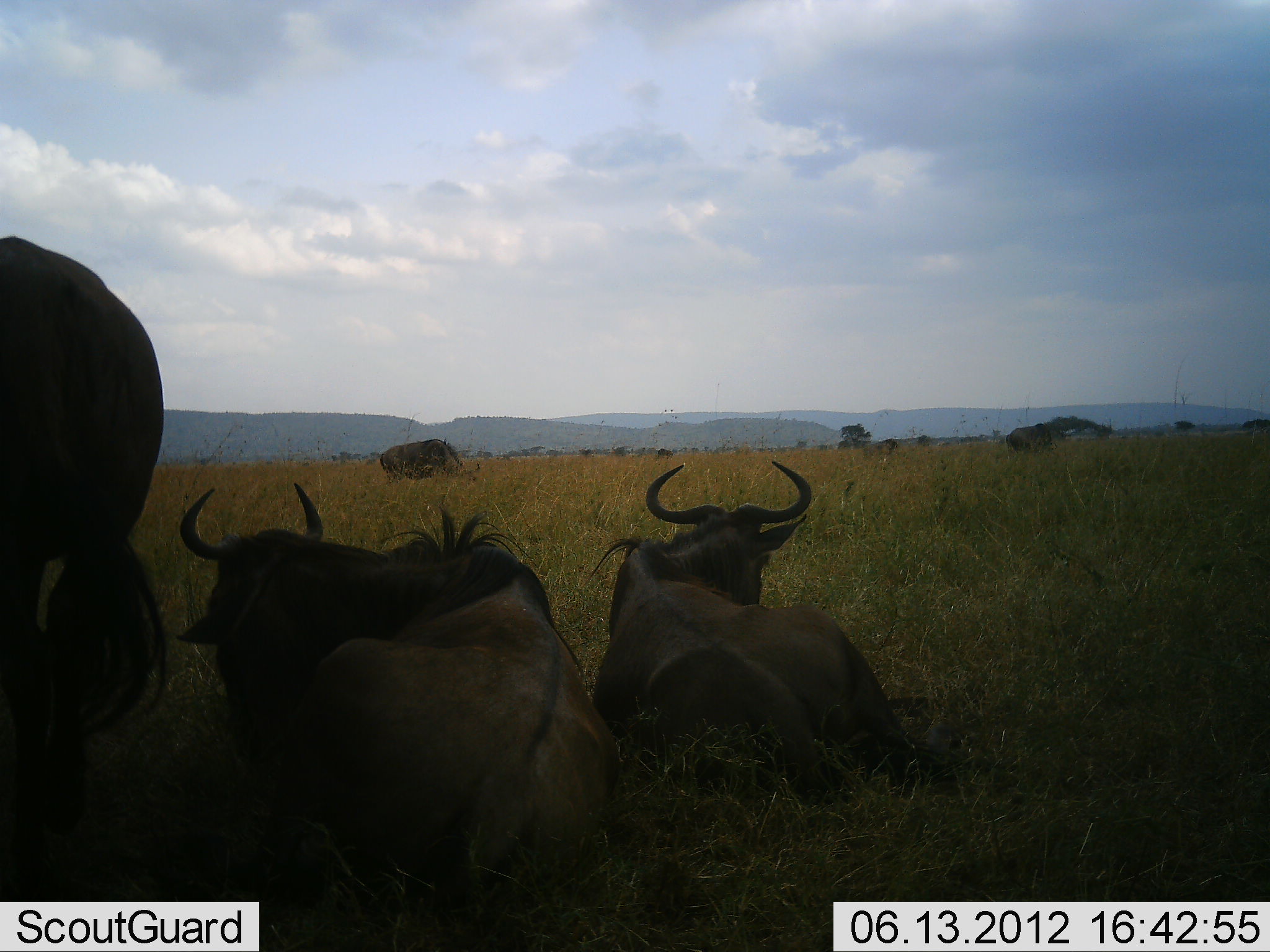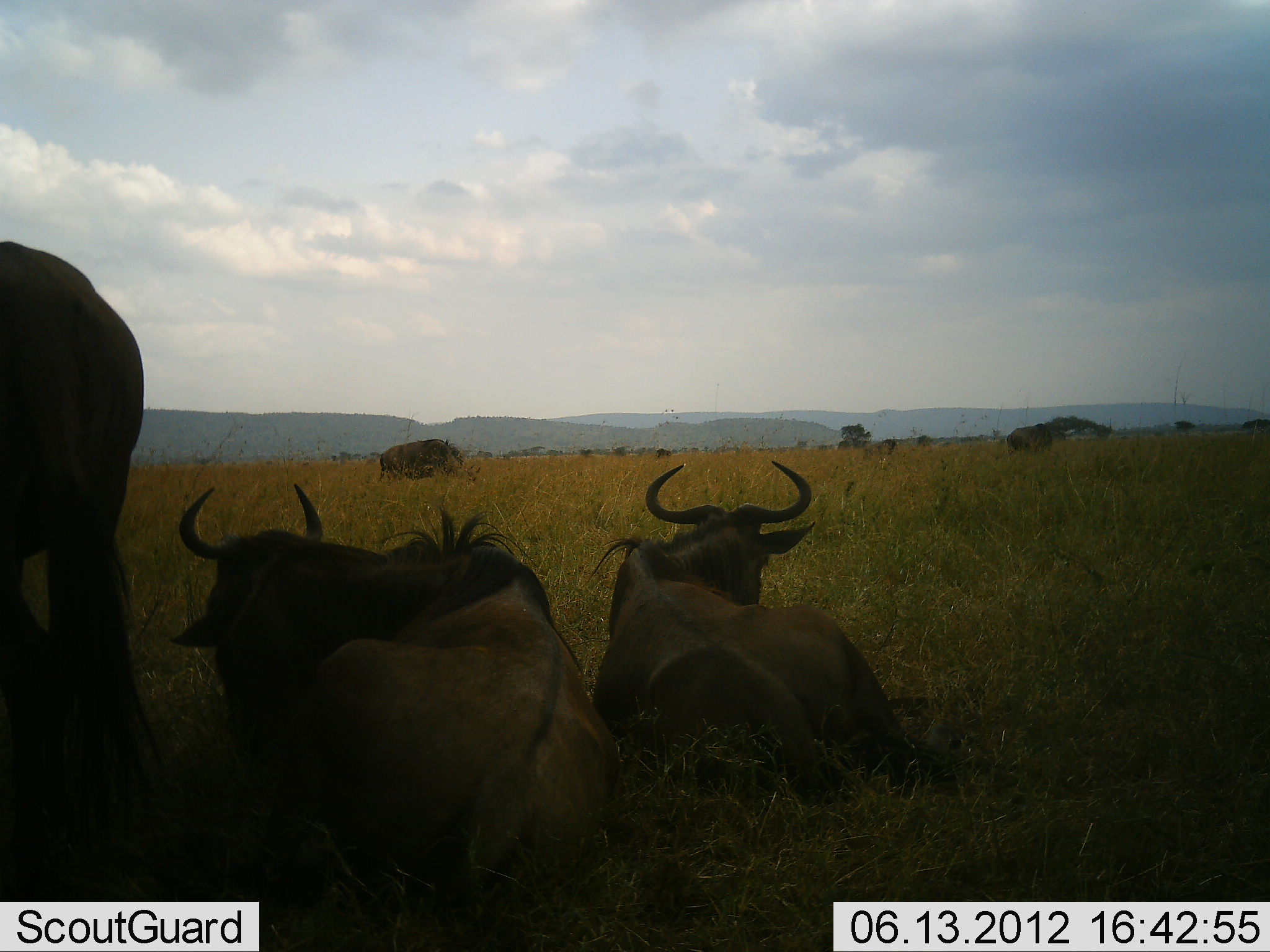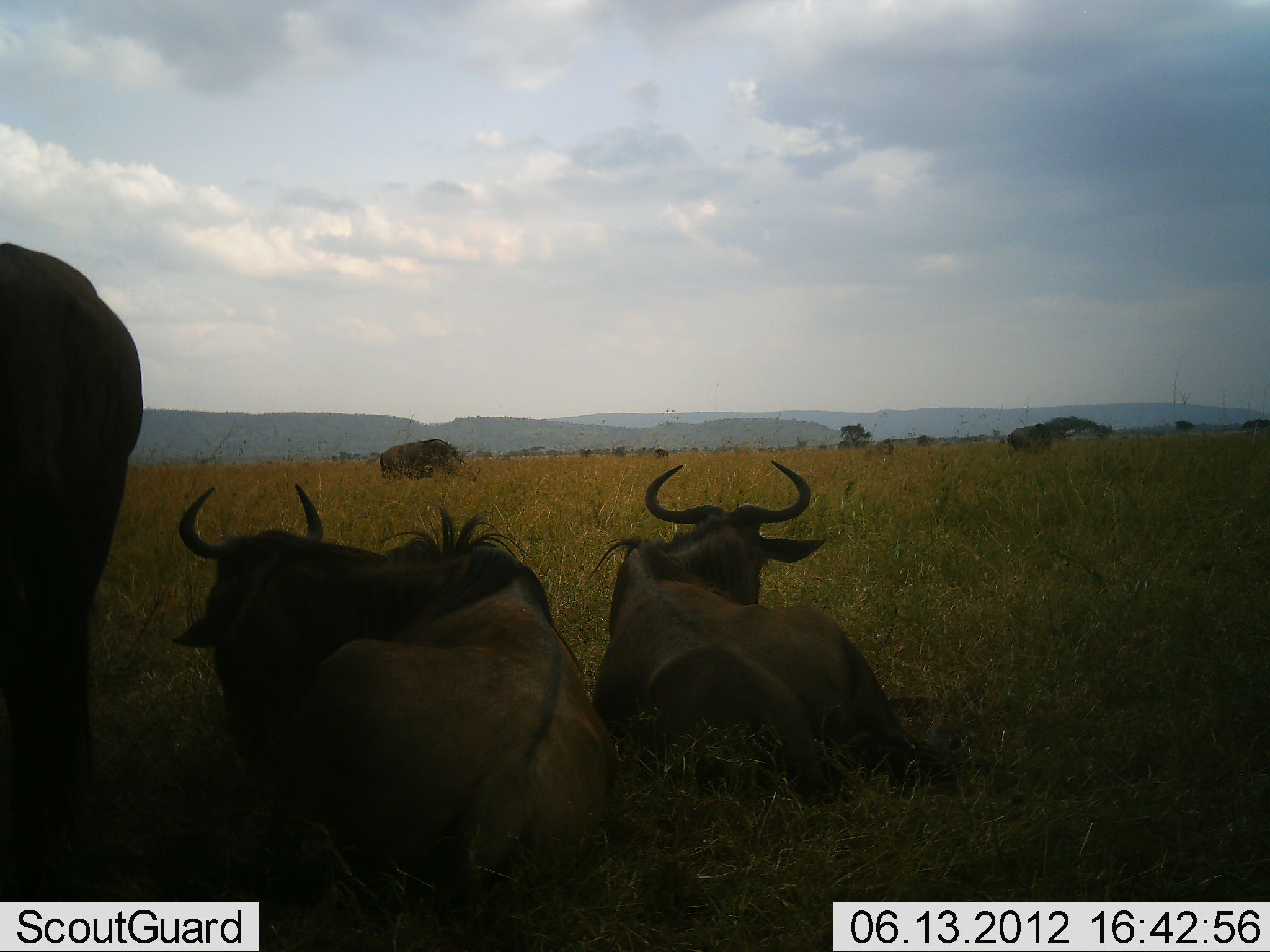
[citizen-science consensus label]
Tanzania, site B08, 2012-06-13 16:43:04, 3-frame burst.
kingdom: Animalia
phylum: Chordata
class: Mammalia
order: Artiodactyla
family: Bovidae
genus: Connochaetes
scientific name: Connochaetes taurinus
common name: blue wildebeest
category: wildebeest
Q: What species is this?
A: Wildebeest (blue wildebeest) (Connochaetes taurinus).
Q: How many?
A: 5.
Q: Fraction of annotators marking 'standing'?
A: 80%.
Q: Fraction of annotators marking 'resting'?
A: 100%.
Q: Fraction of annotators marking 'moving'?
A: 10%.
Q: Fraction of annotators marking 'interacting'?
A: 0%.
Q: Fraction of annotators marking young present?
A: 0%.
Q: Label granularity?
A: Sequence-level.